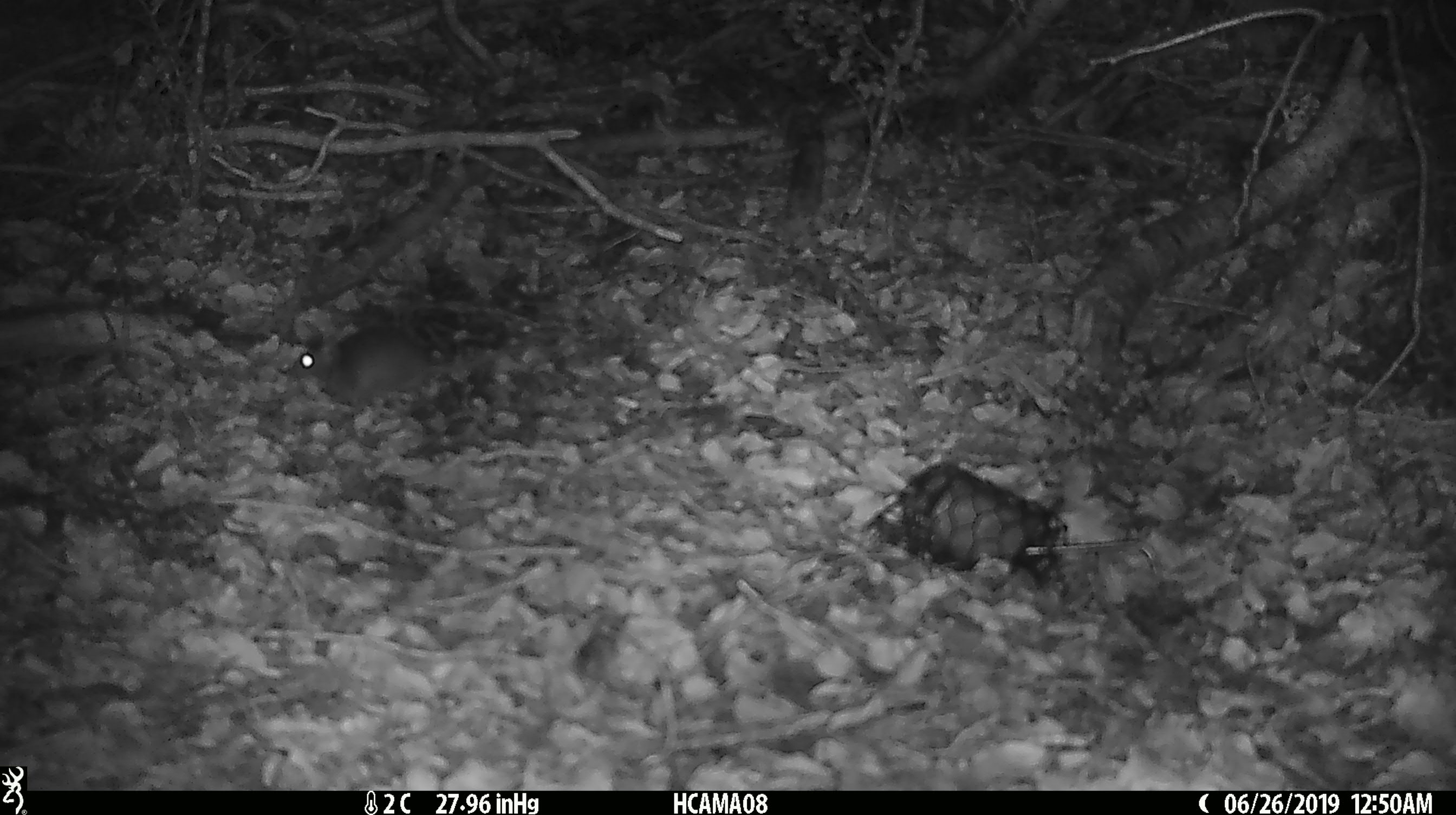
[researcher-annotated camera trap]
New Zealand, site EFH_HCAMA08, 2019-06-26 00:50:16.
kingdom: Animalia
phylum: Chordata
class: Mammalia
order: Rodentia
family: Muridae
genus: Mus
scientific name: Mus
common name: mouse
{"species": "mouse (Mus)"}